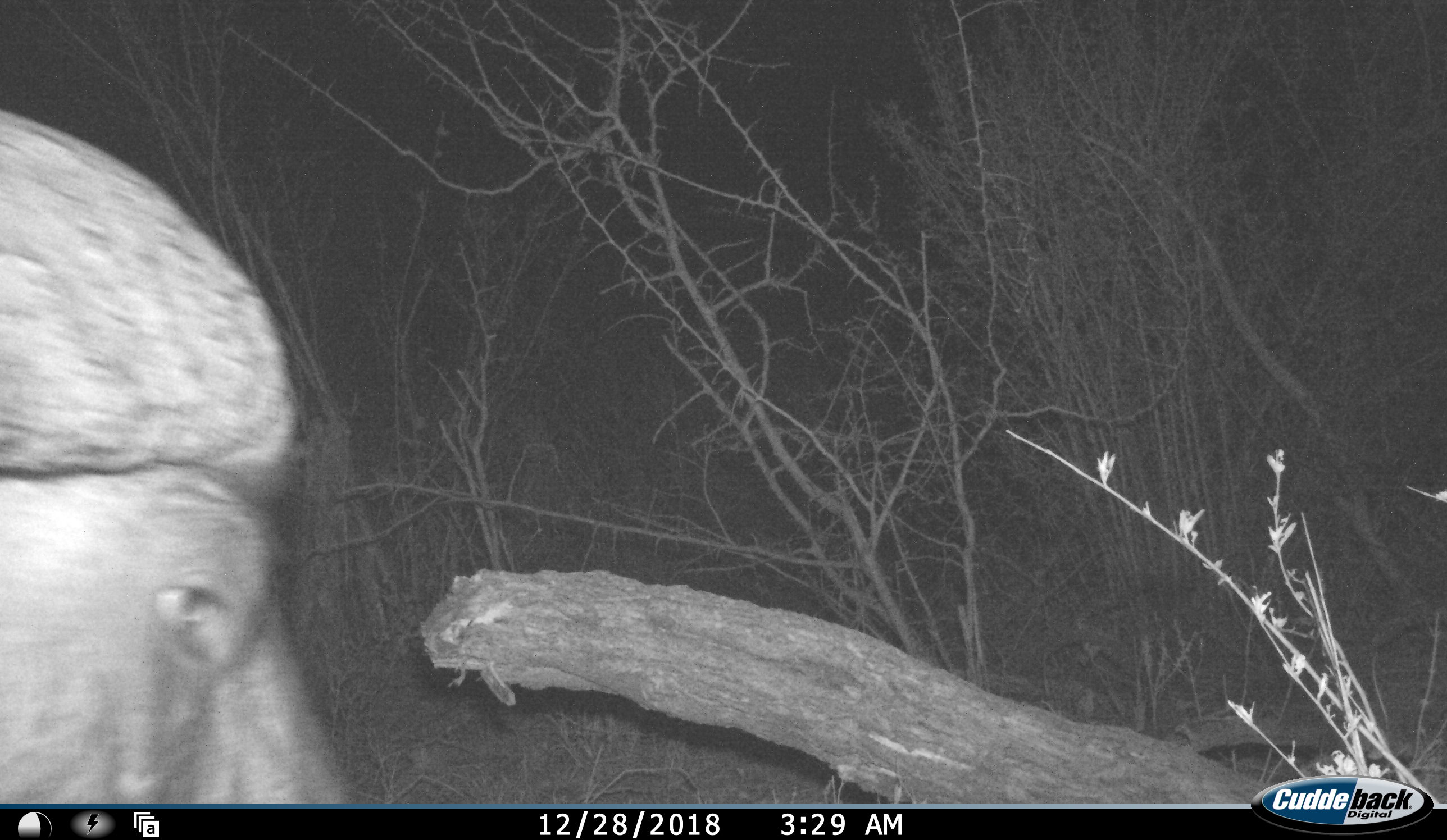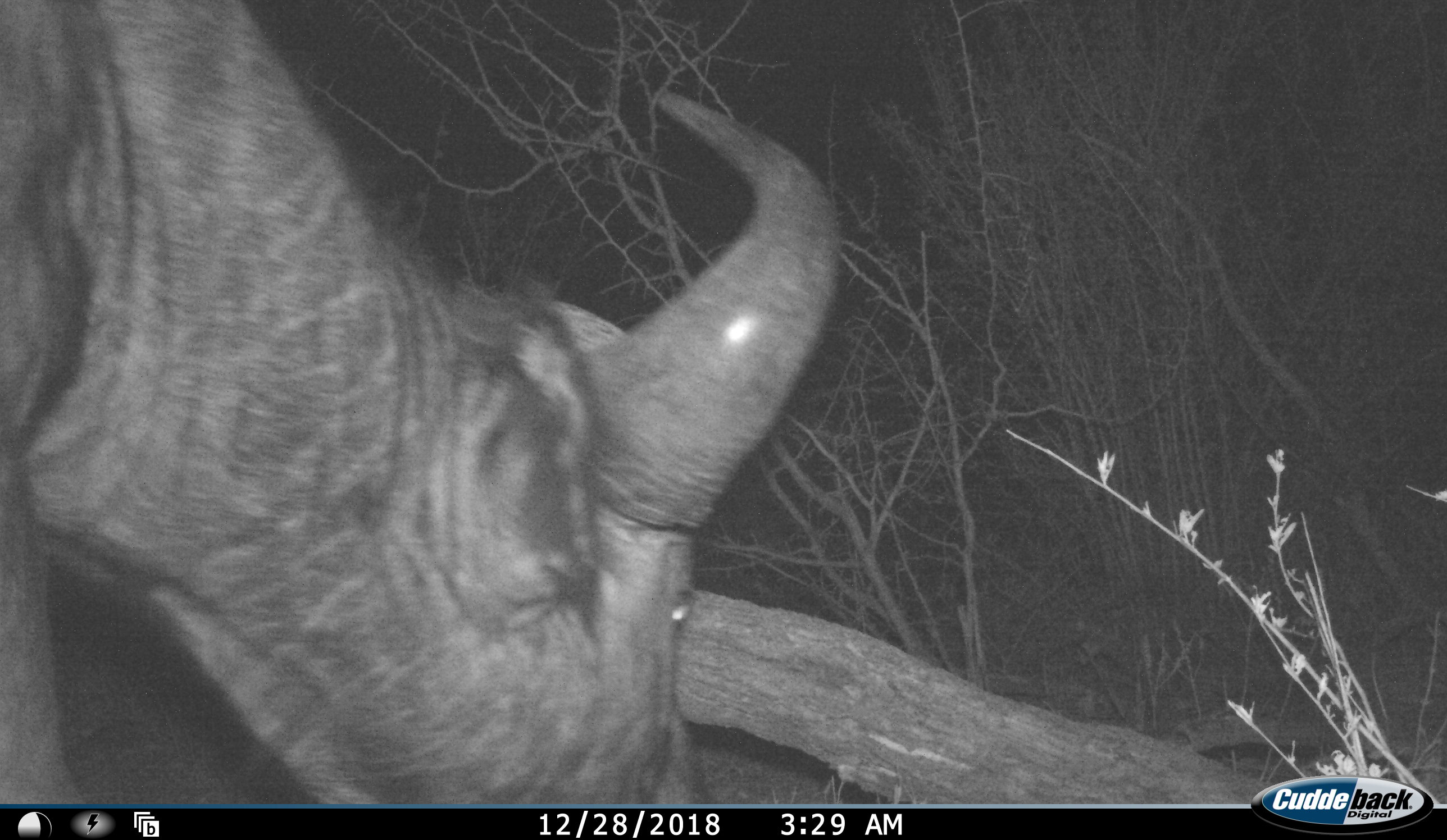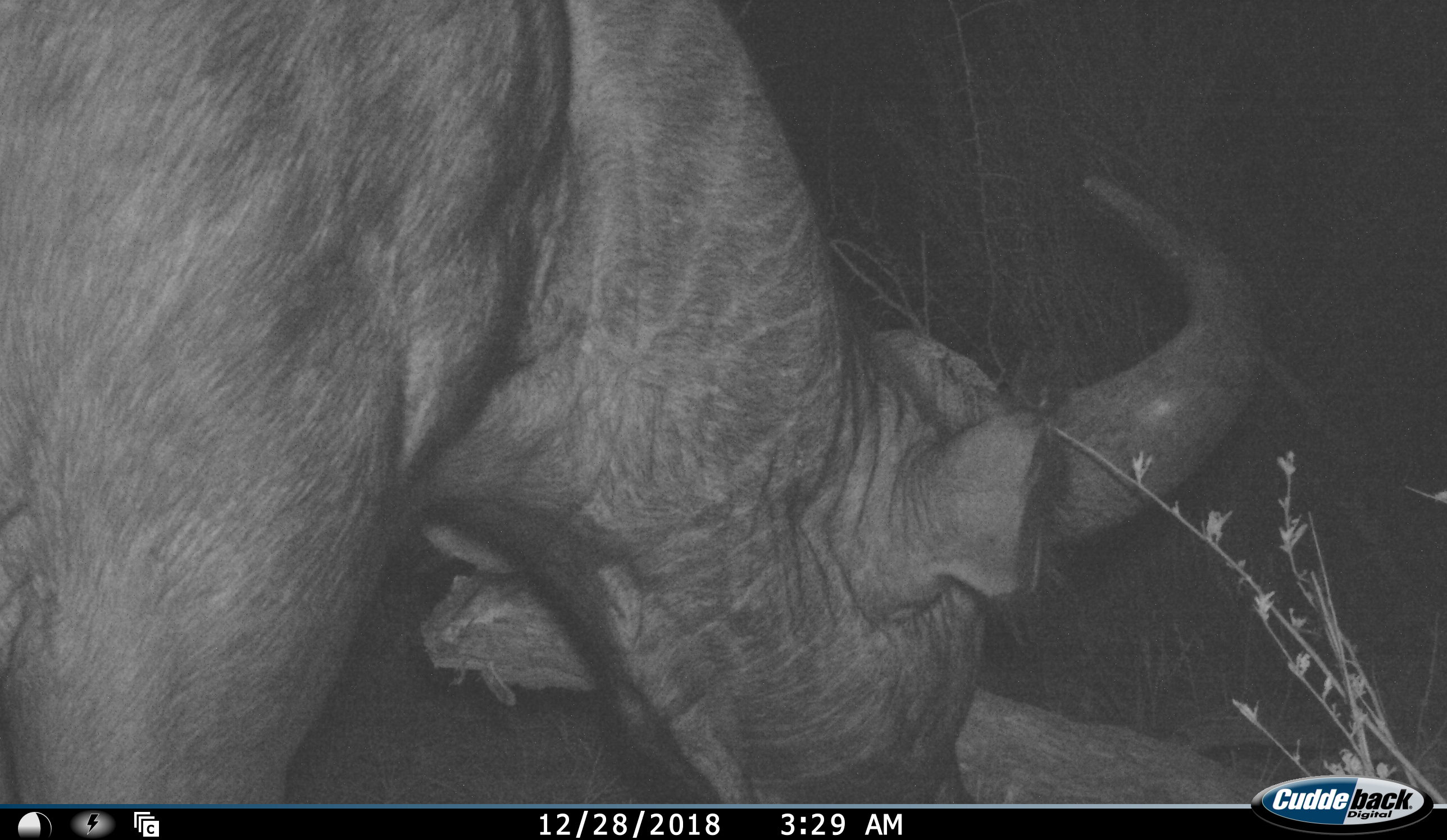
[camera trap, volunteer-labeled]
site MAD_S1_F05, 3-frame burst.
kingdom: Animalia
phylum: Chordata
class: Mammalia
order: Artiodactyla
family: Bovidae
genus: Syncerus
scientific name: Syncerus caffer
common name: african buffalo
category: buffalo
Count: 1.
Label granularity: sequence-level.